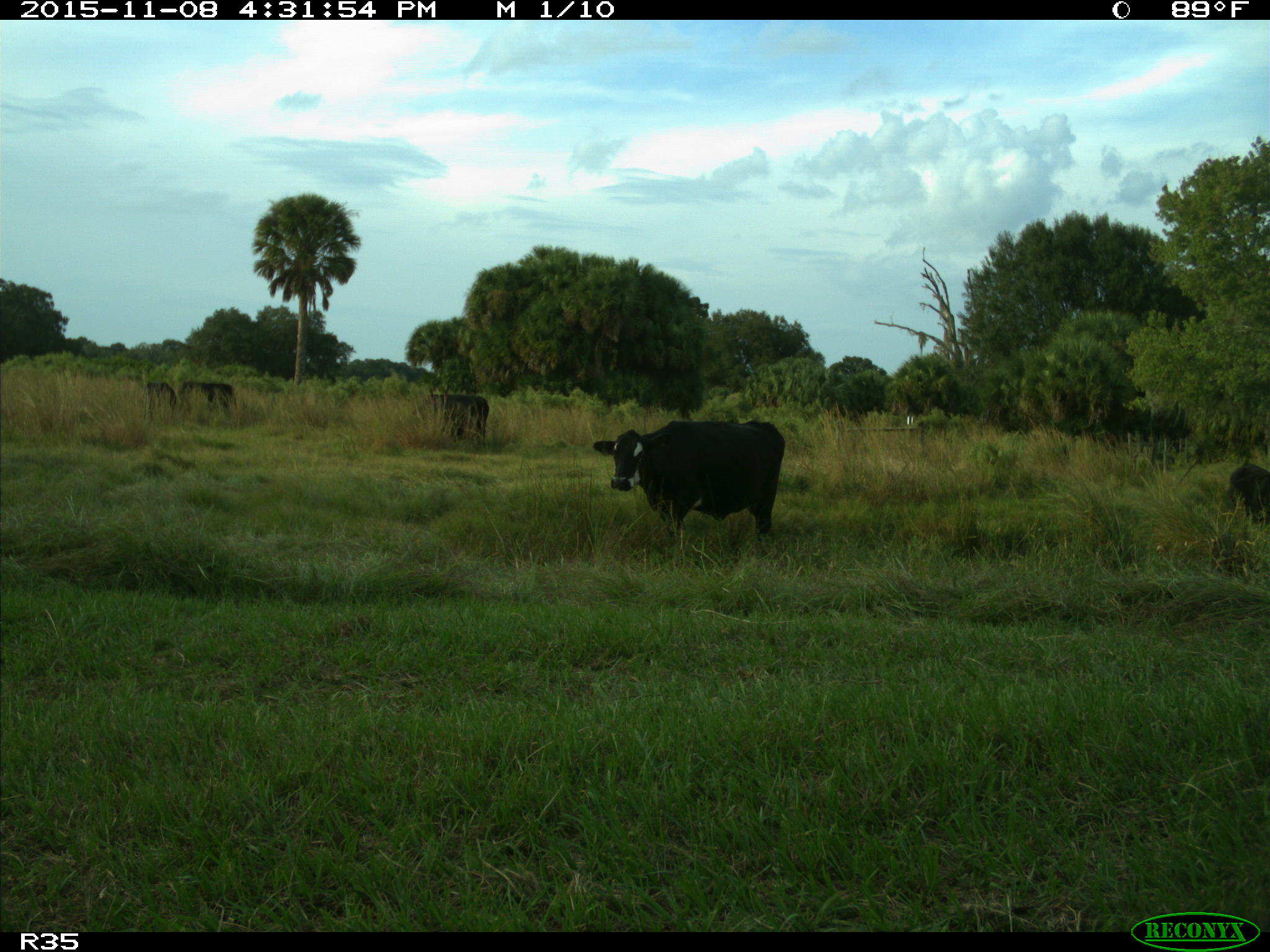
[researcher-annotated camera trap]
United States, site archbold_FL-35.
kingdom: Animalia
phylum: Chordata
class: Mammalia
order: Artiodactyla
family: Bovidae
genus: Bos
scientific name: Bos taurus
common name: domestic cow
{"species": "Bos taurus (domestic cow)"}